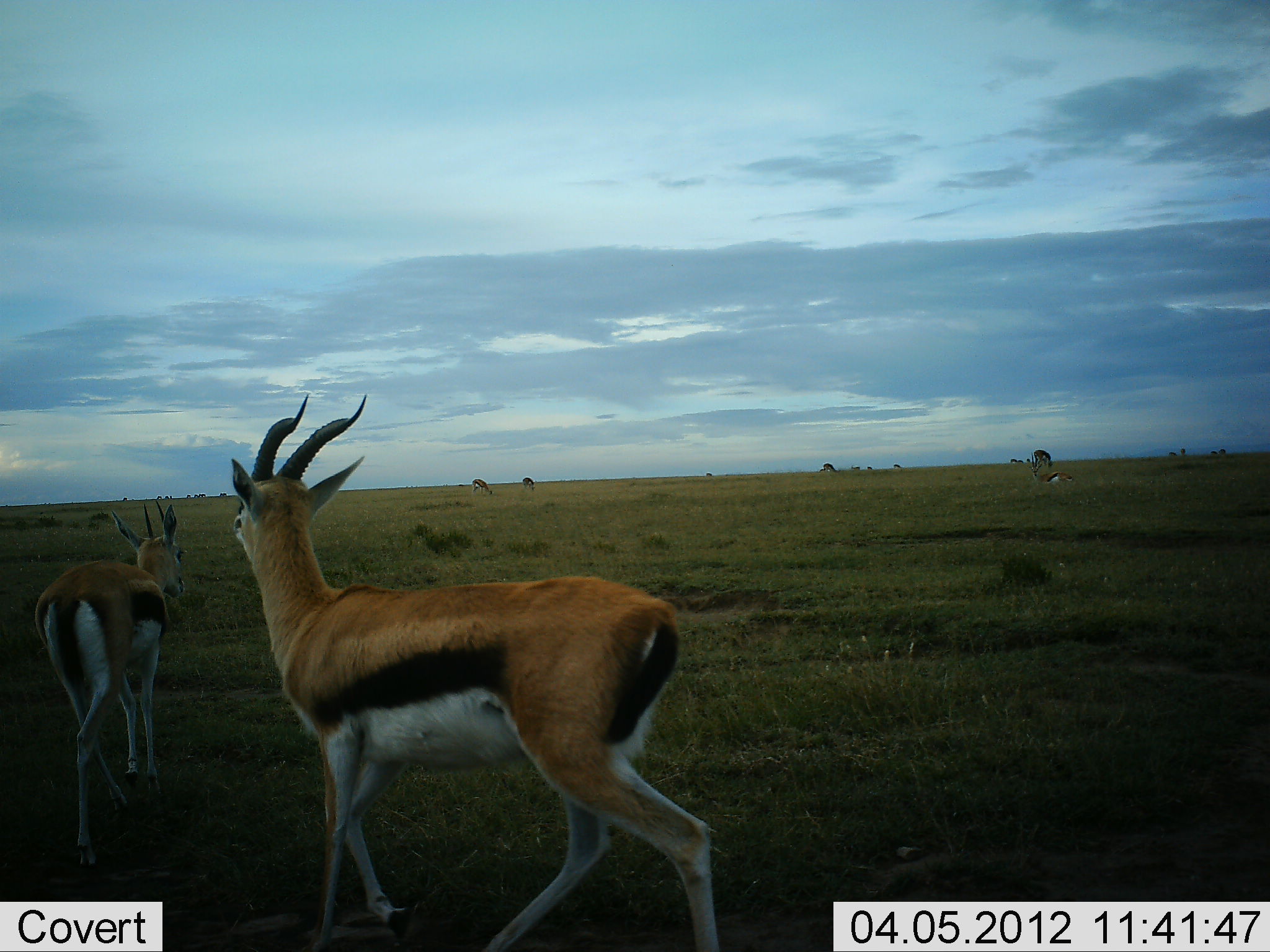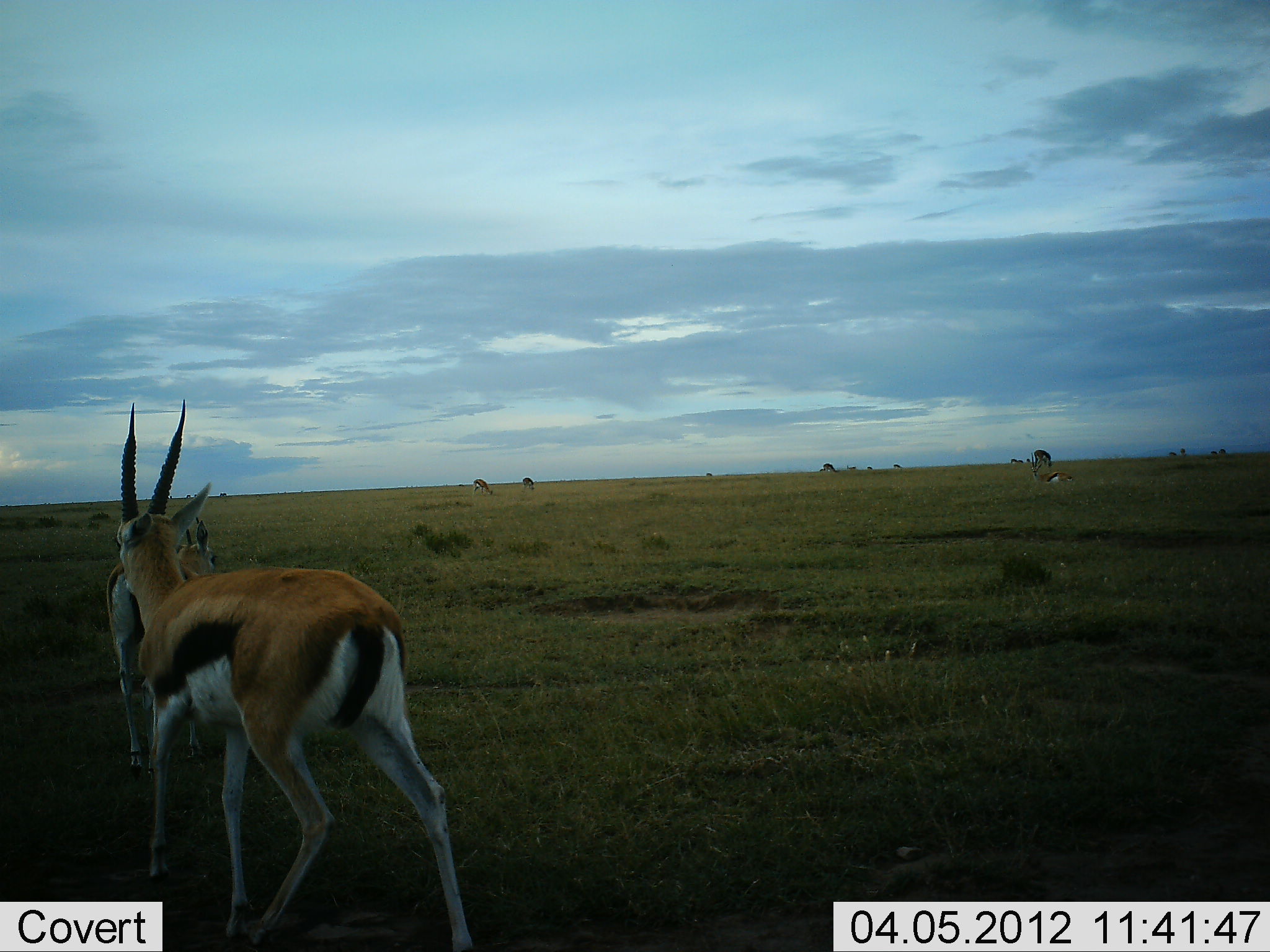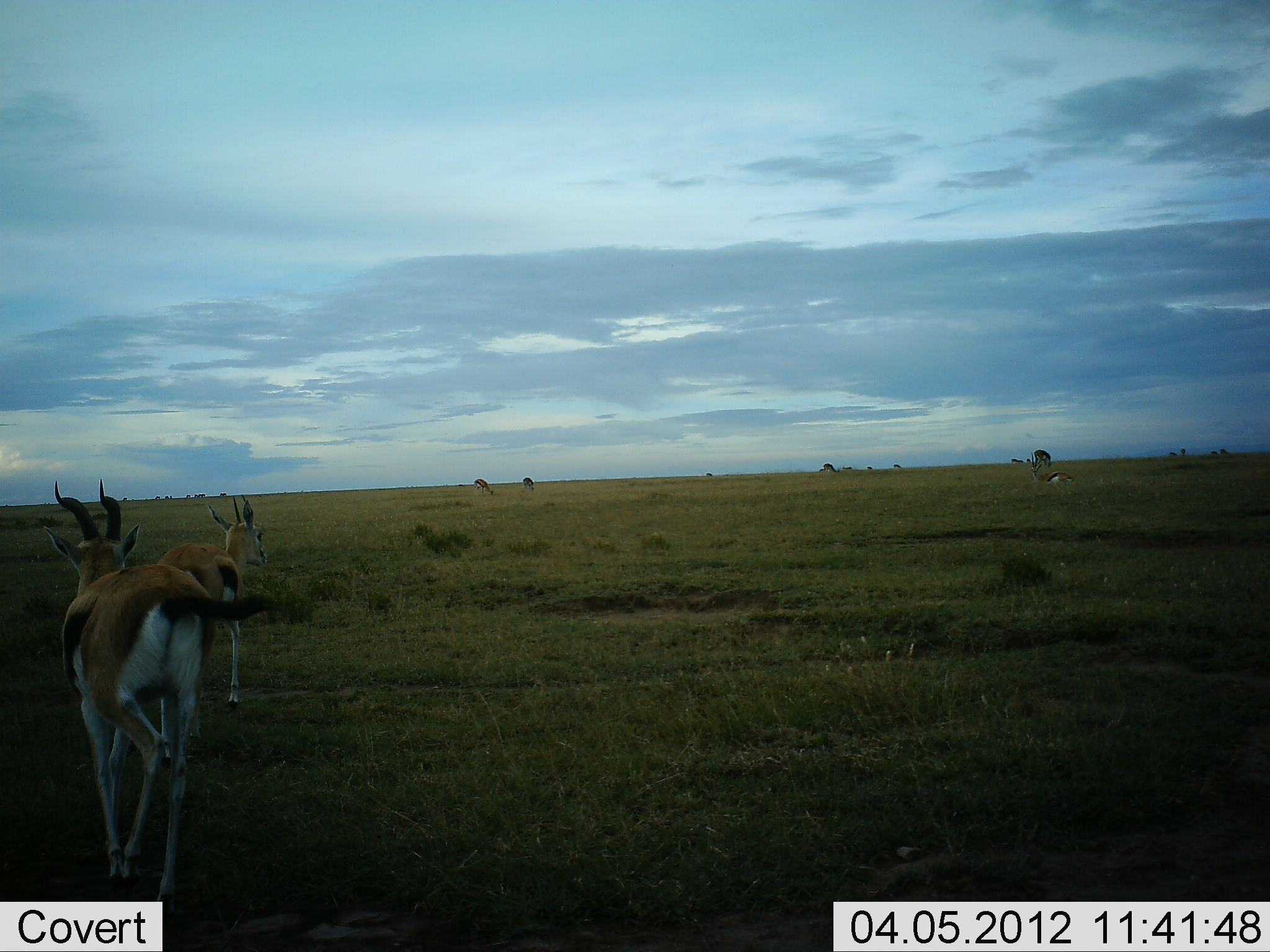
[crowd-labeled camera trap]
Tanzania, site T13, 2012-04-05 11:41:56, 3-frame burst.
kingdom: Animalia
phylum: Chordata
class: Mammalia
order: Artiodactyla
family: Bovidae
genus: Eudorcas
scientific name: Eudorcas thomsonii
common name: thomson's gazelle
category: gazellethomsons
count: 2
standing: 27%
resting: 0%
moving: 80%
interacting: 13%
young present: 0%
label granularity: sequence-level